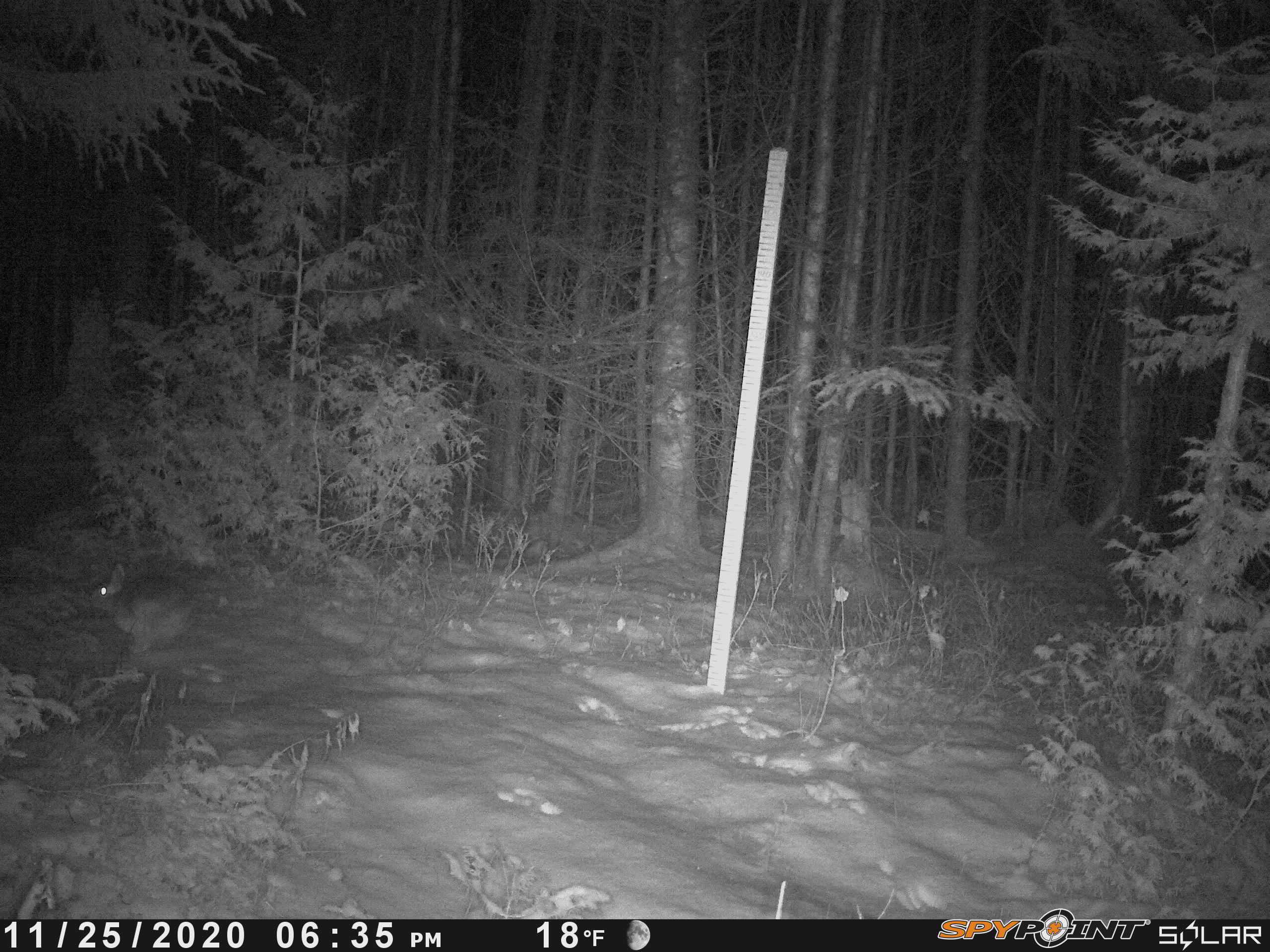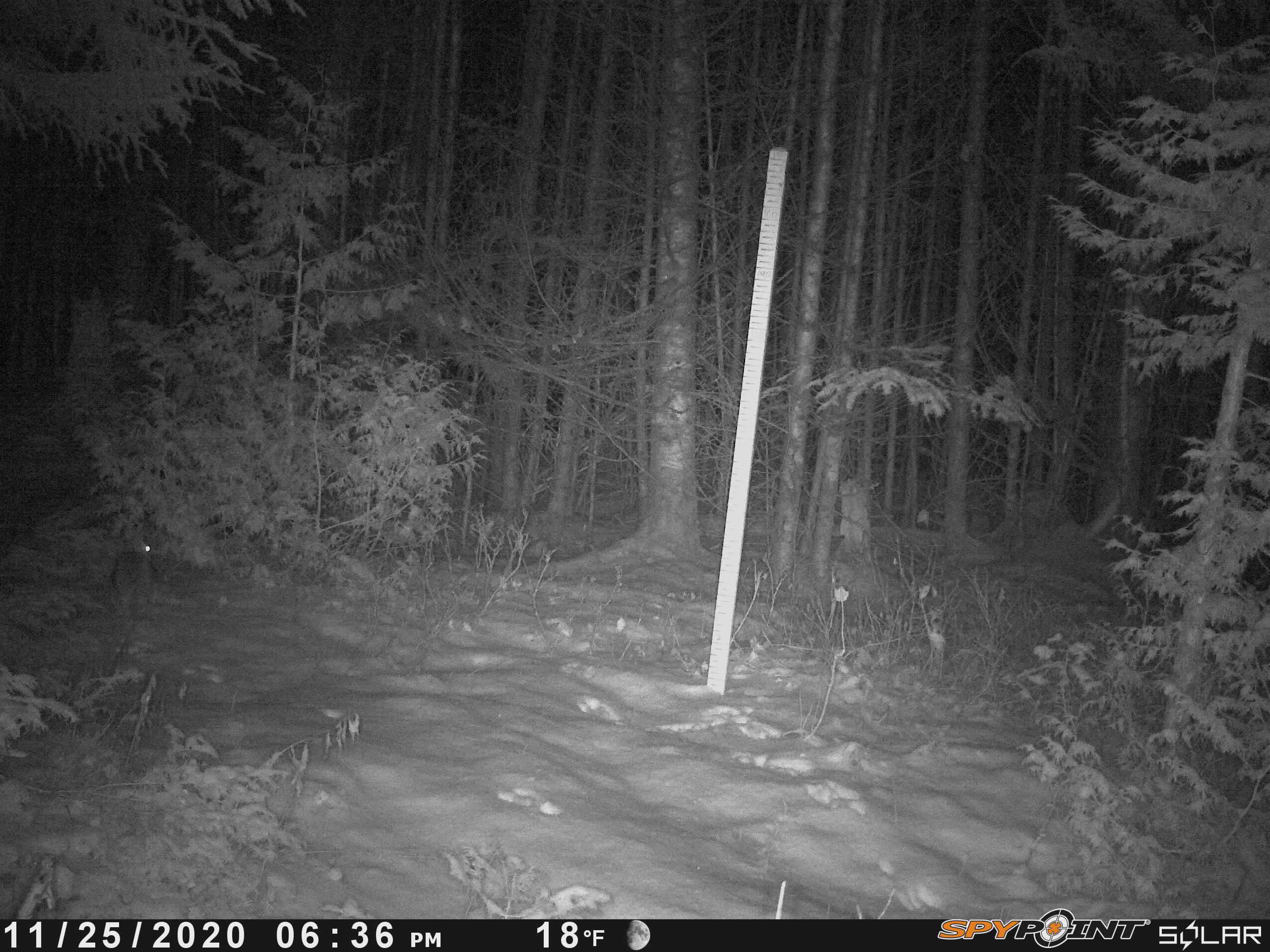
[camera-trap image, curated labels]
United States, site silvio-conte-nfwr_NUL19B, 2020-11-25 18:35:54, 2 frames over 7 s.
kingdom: Animalia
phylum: Chordata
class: Mammalia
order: Lagomorpha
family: Leporidae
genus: Lepus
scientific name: Lepus americanus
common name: snowshoe hare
Snowshoe hare (Lepus americanus).